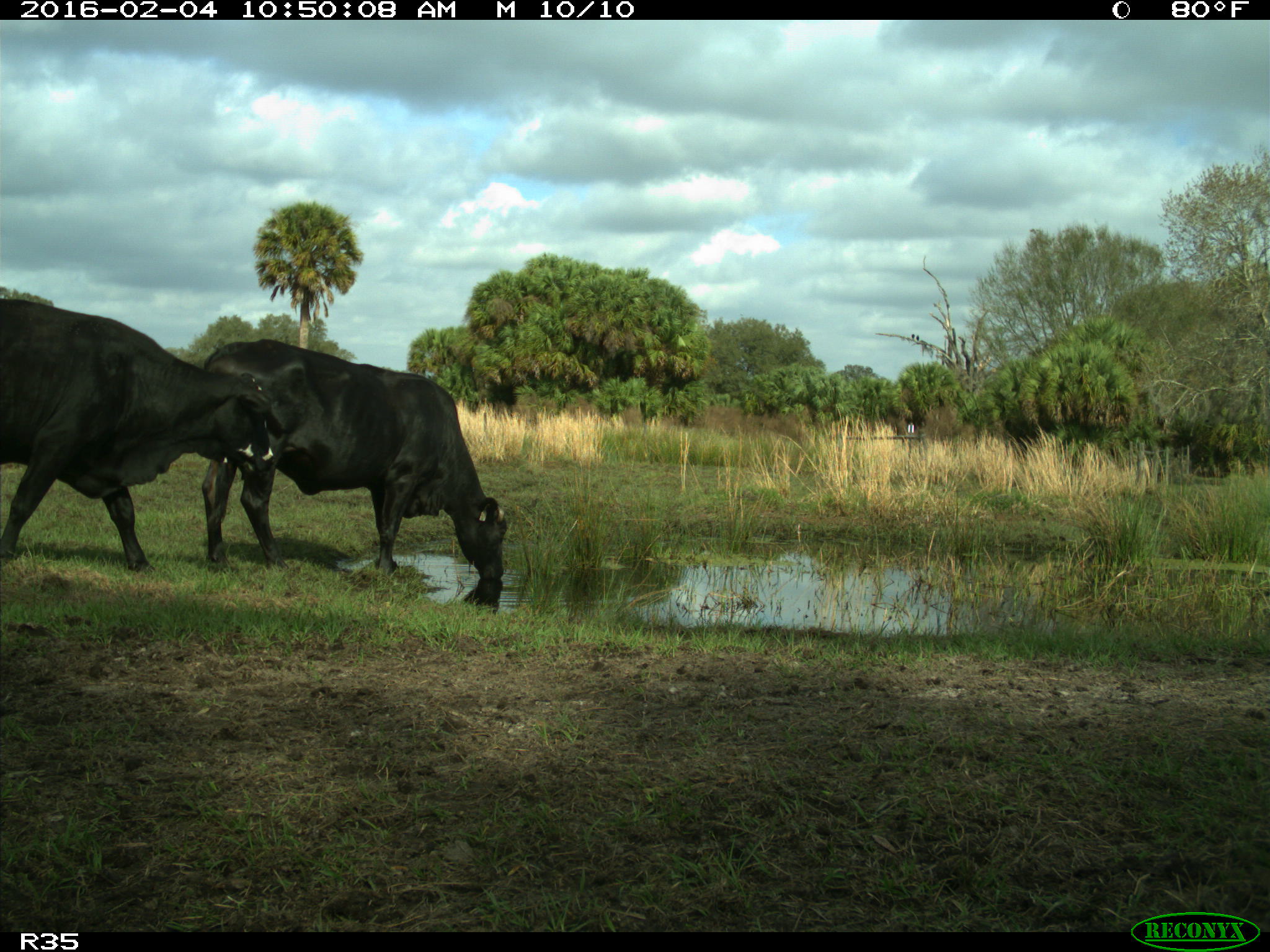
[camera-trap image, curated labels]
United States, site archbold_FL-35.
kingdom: Animalia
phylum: Chordata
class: Mammalia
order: Artiodactyla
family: Bovidae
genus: Bos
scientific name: Bos taurus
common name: domestic cow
Bos taurus (domestic cow).